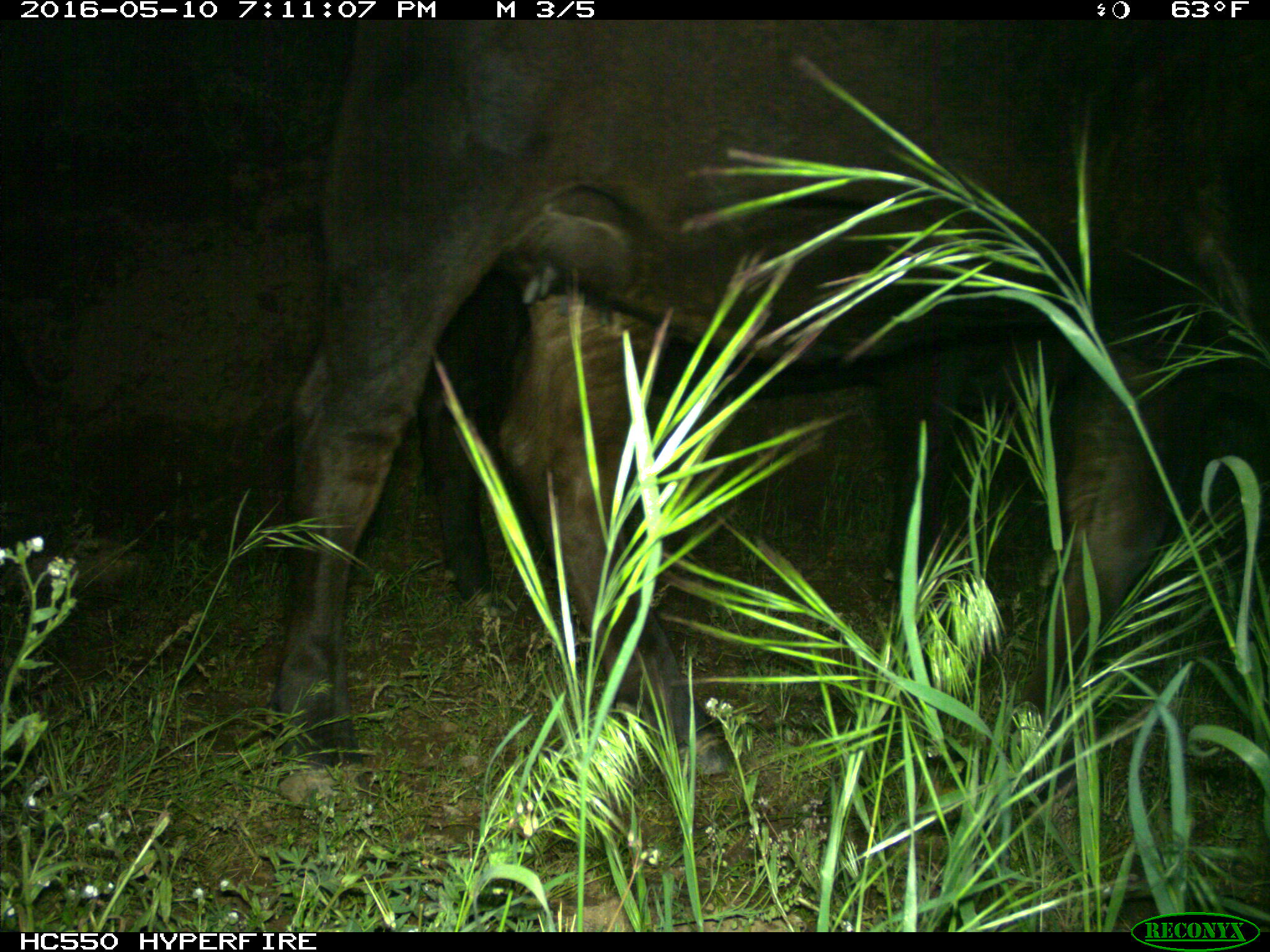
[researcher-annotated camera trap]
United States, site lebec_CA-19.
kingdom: Animalia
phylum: Chordata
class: Mammalia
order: Artiodactyla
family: Bovidae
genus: Bos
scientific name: Bos taurus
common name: domestic cow